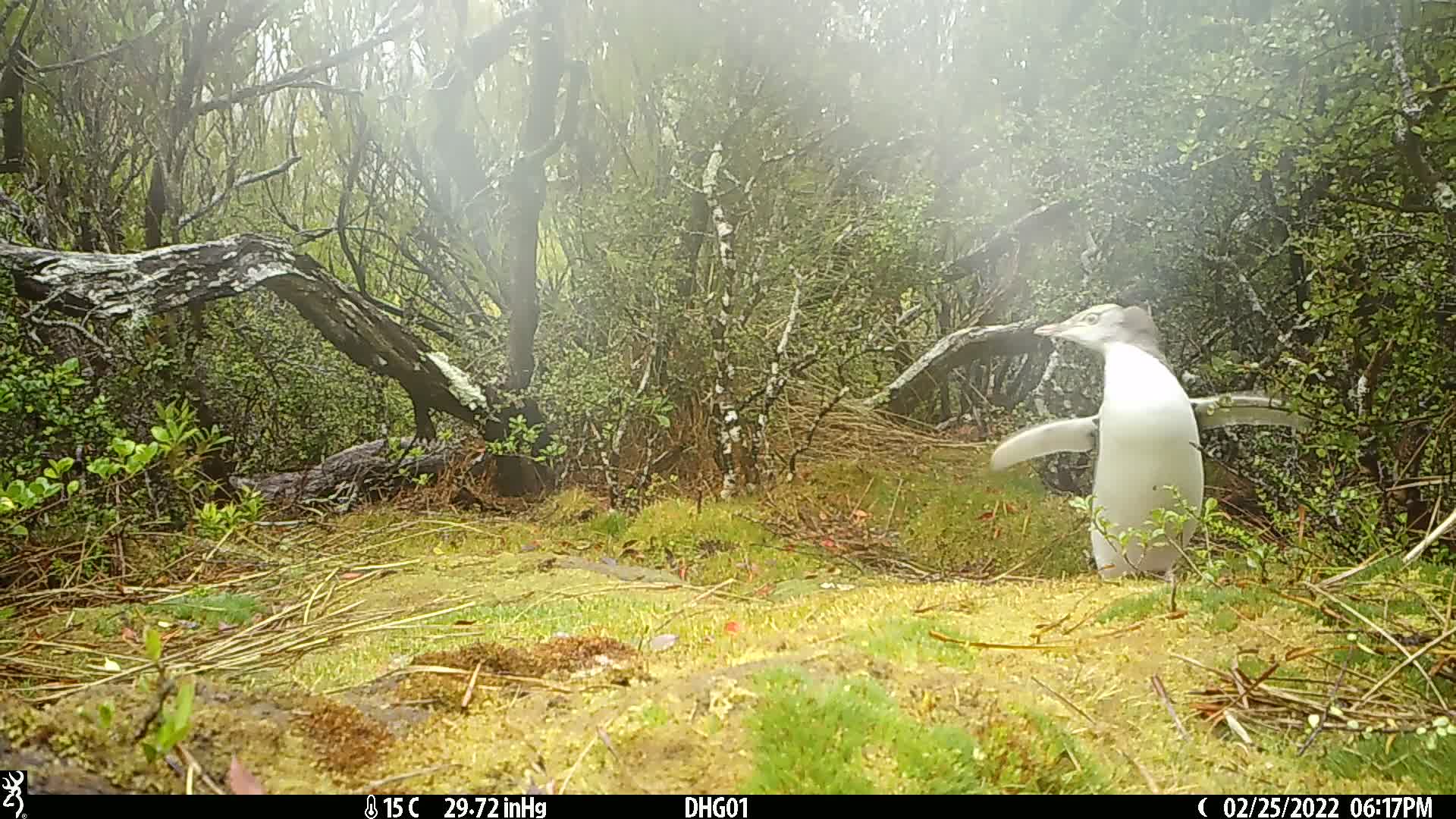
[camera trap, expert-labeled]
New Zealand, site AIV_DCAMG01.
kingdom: Animalia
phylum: Chordata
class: Aves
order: Sphenisciformes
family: Spheniscidae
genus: Megadyptes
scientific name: Megadyptes antipodes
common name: yellow-eyed penguin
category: yellow eyed penguin